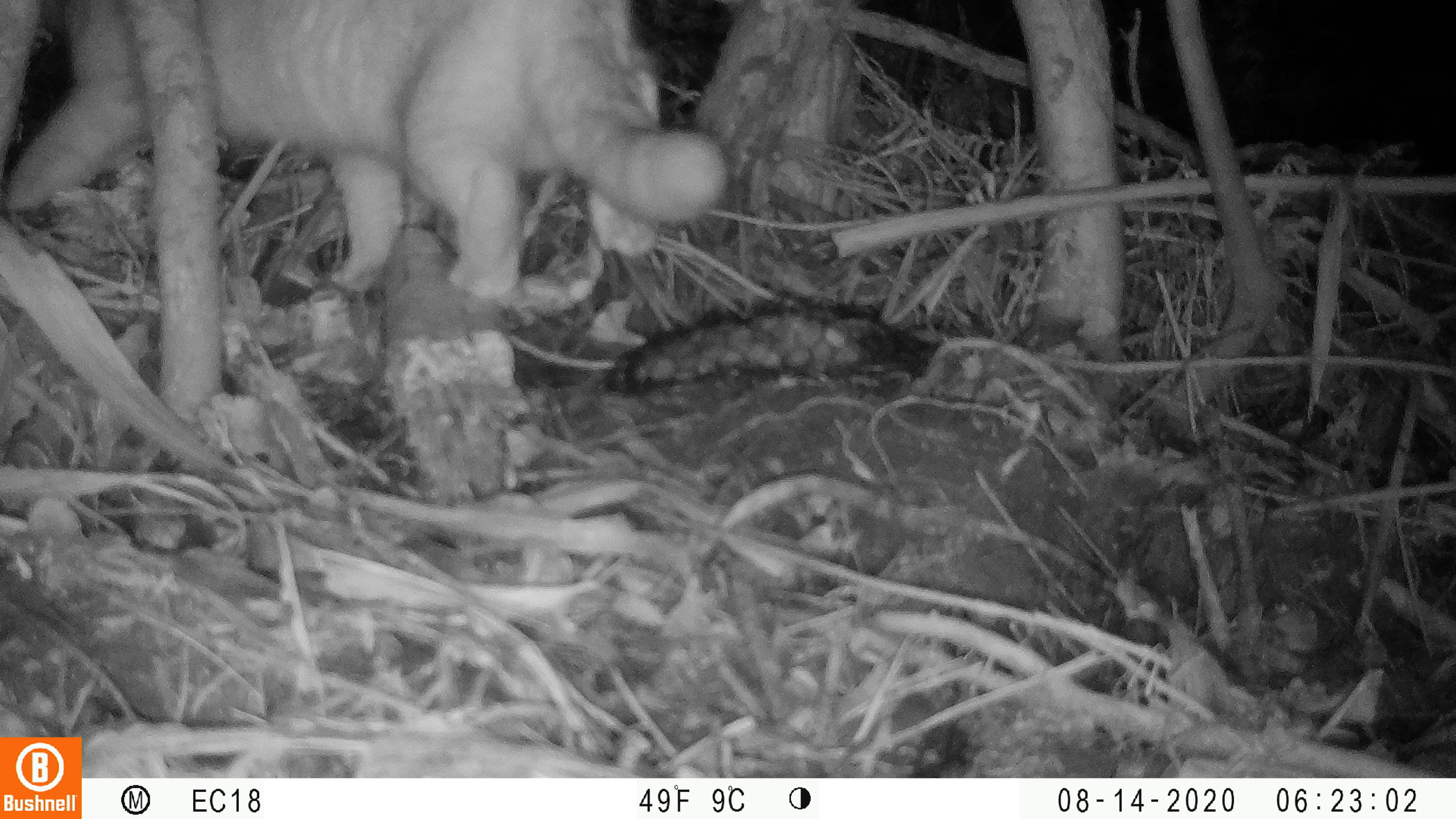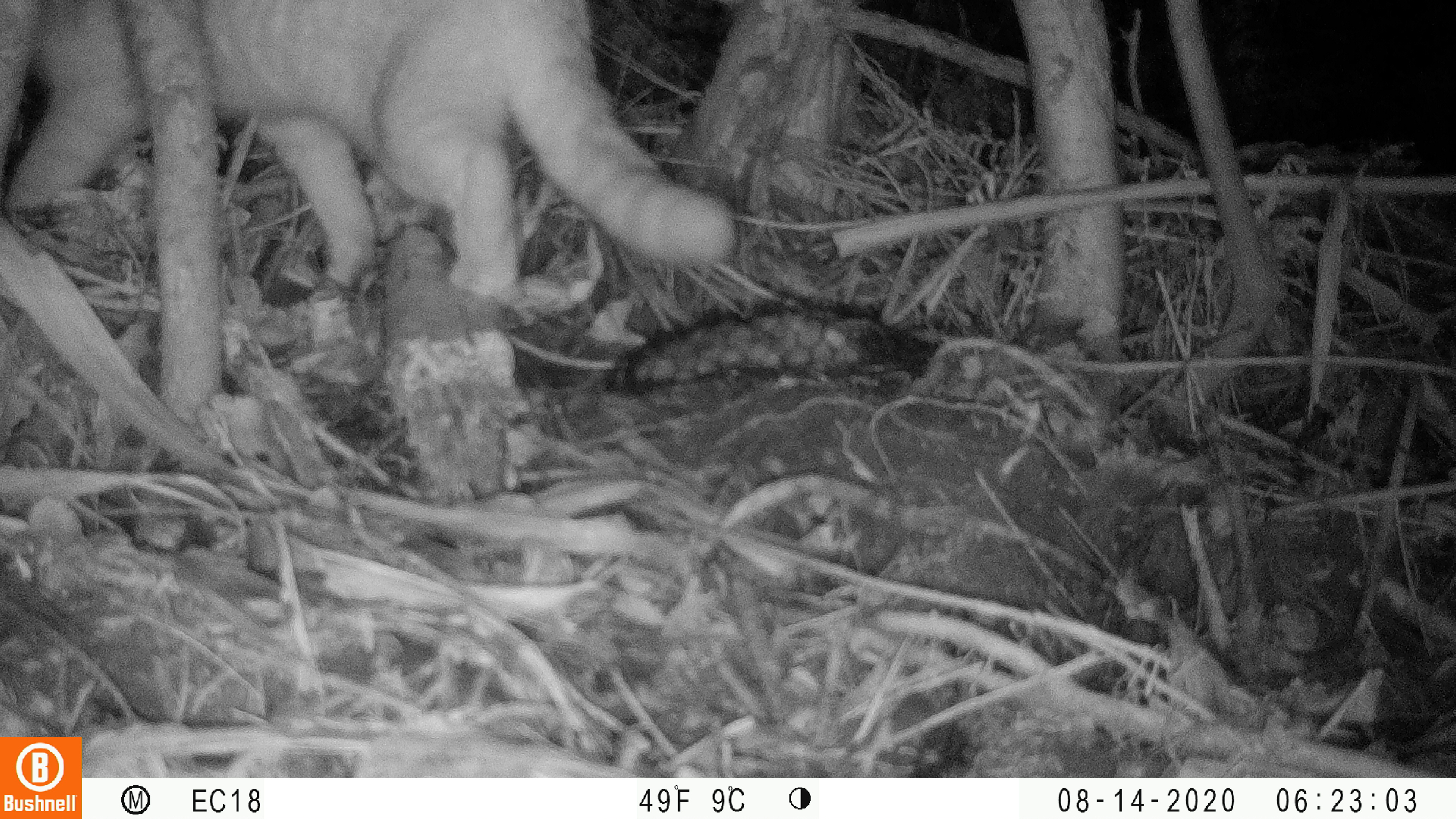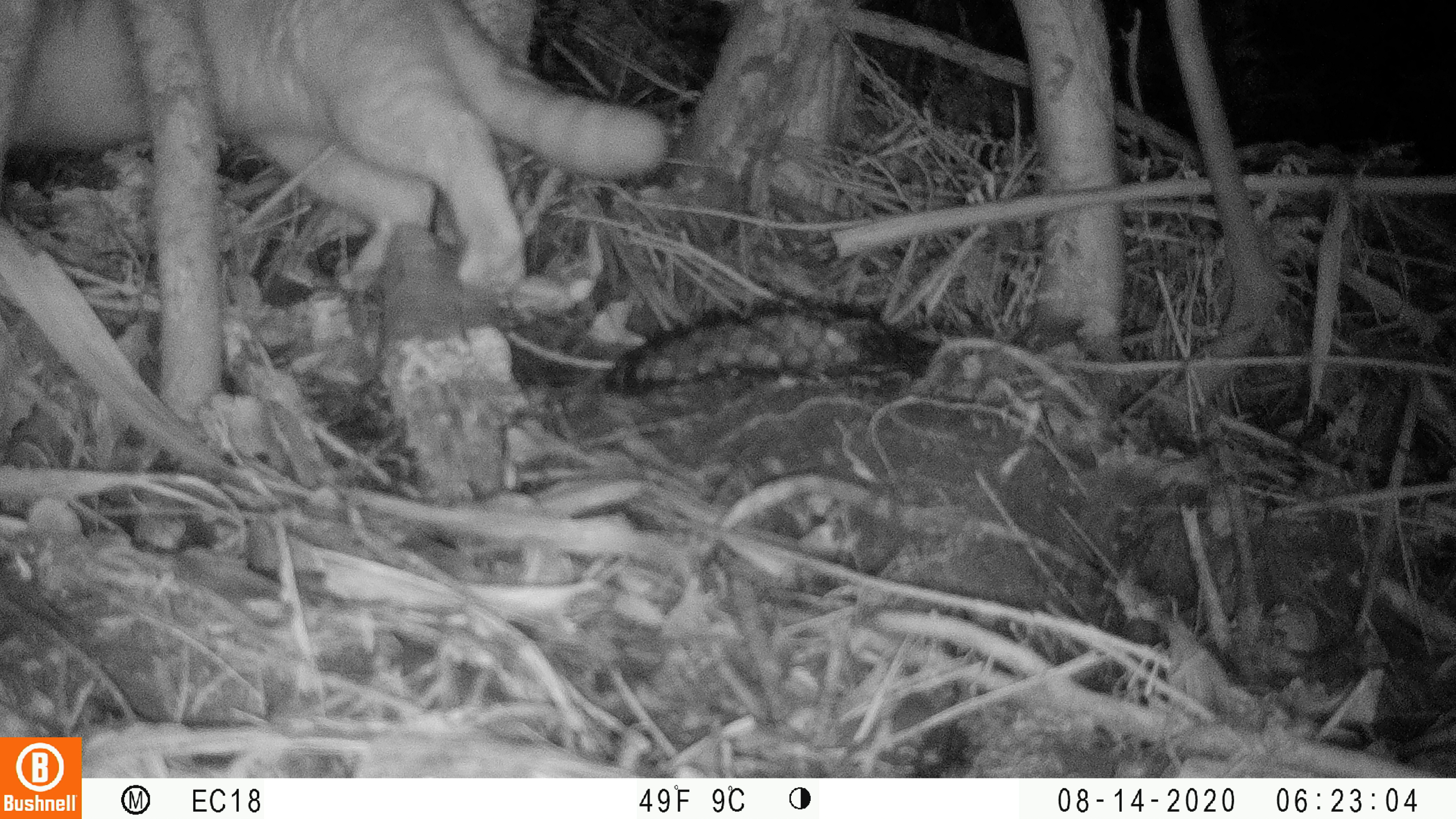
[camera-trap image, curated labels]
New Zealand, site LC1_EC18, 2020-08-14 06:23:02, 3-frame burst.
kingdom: Animalia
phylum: Chordata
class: Mammalia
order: Carnivora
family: Felidae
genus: Felis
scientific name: Felis catus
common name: domestic cat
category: cat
Cat (domestic cat) (Felis catus).